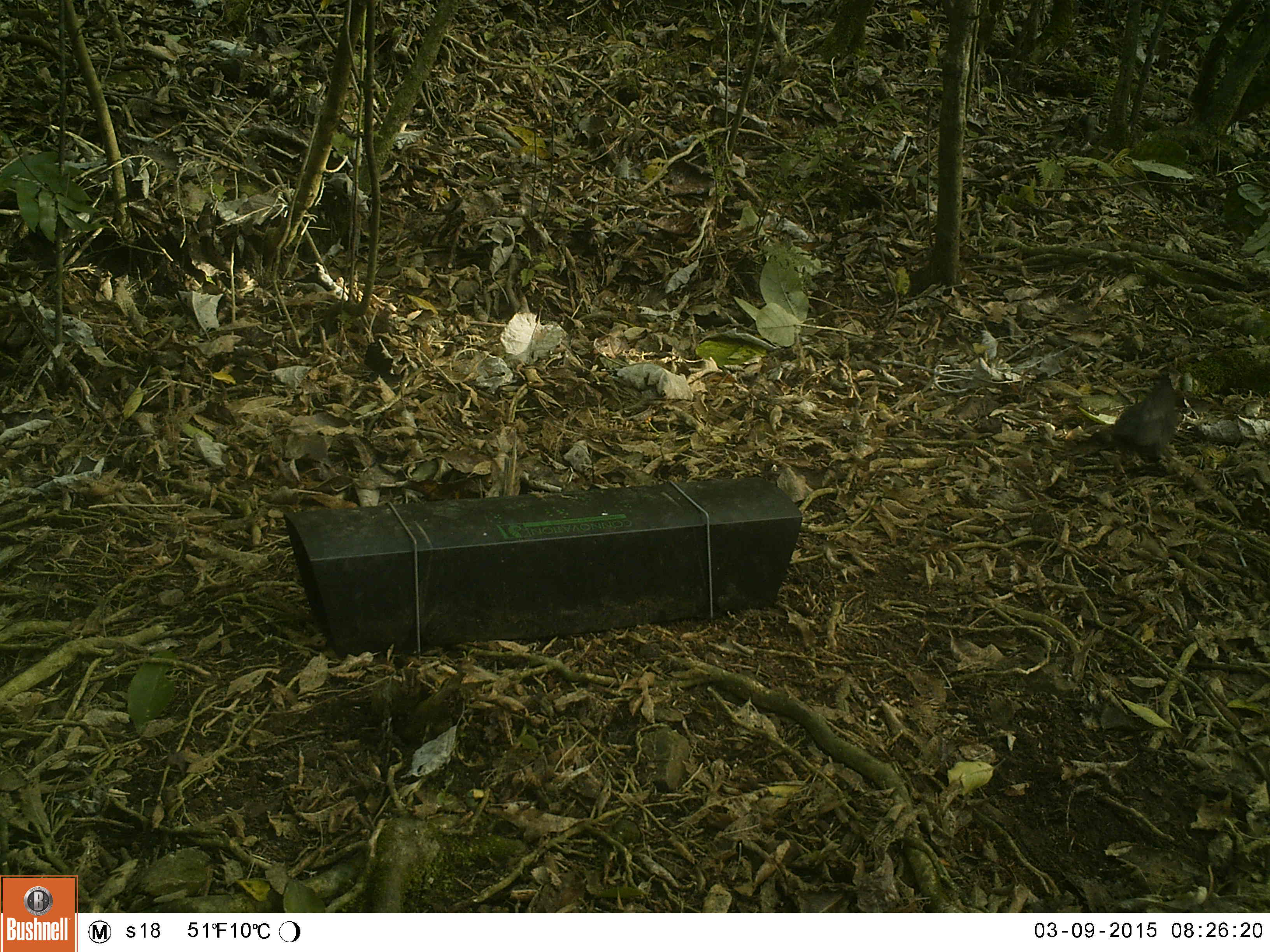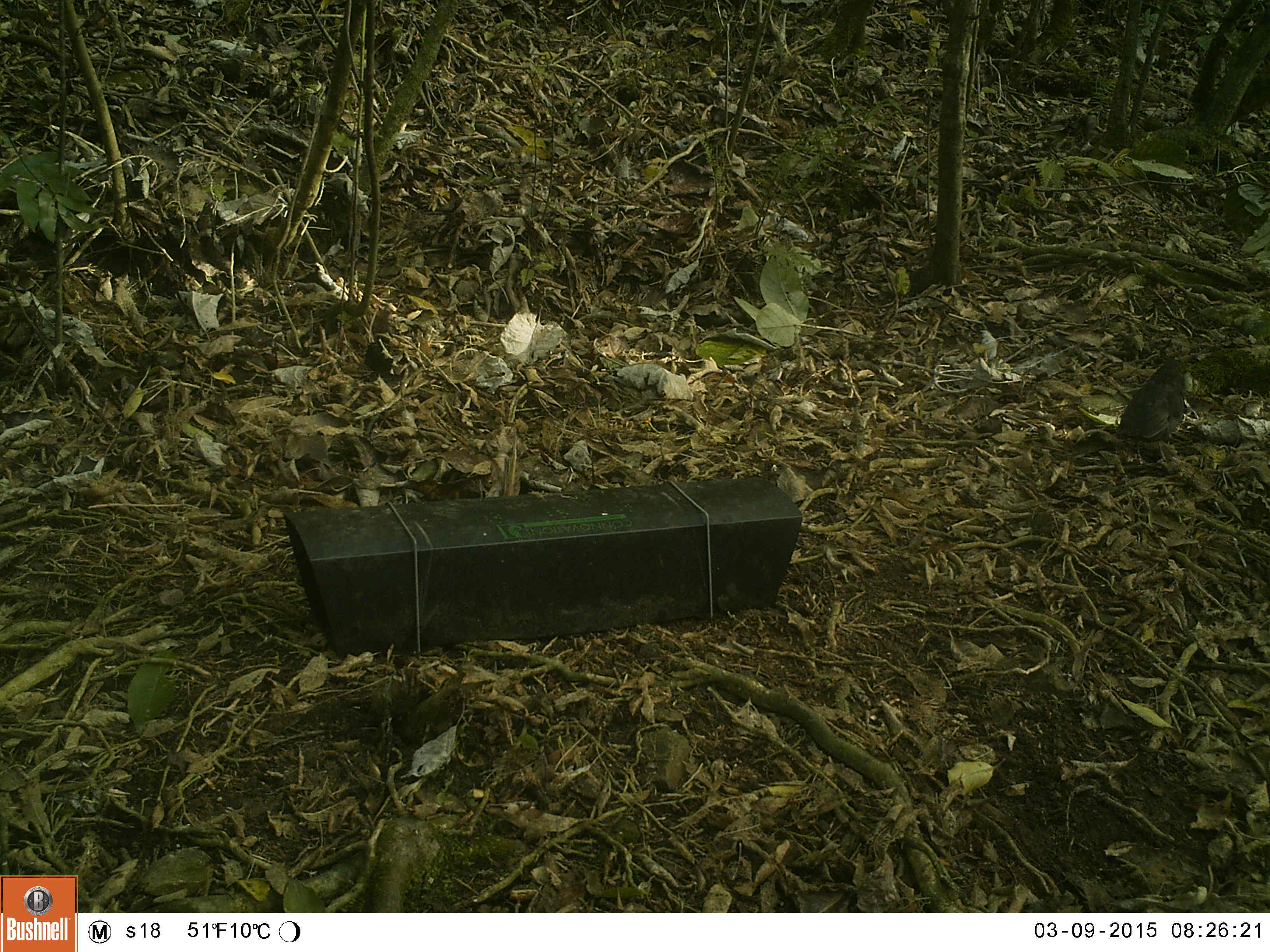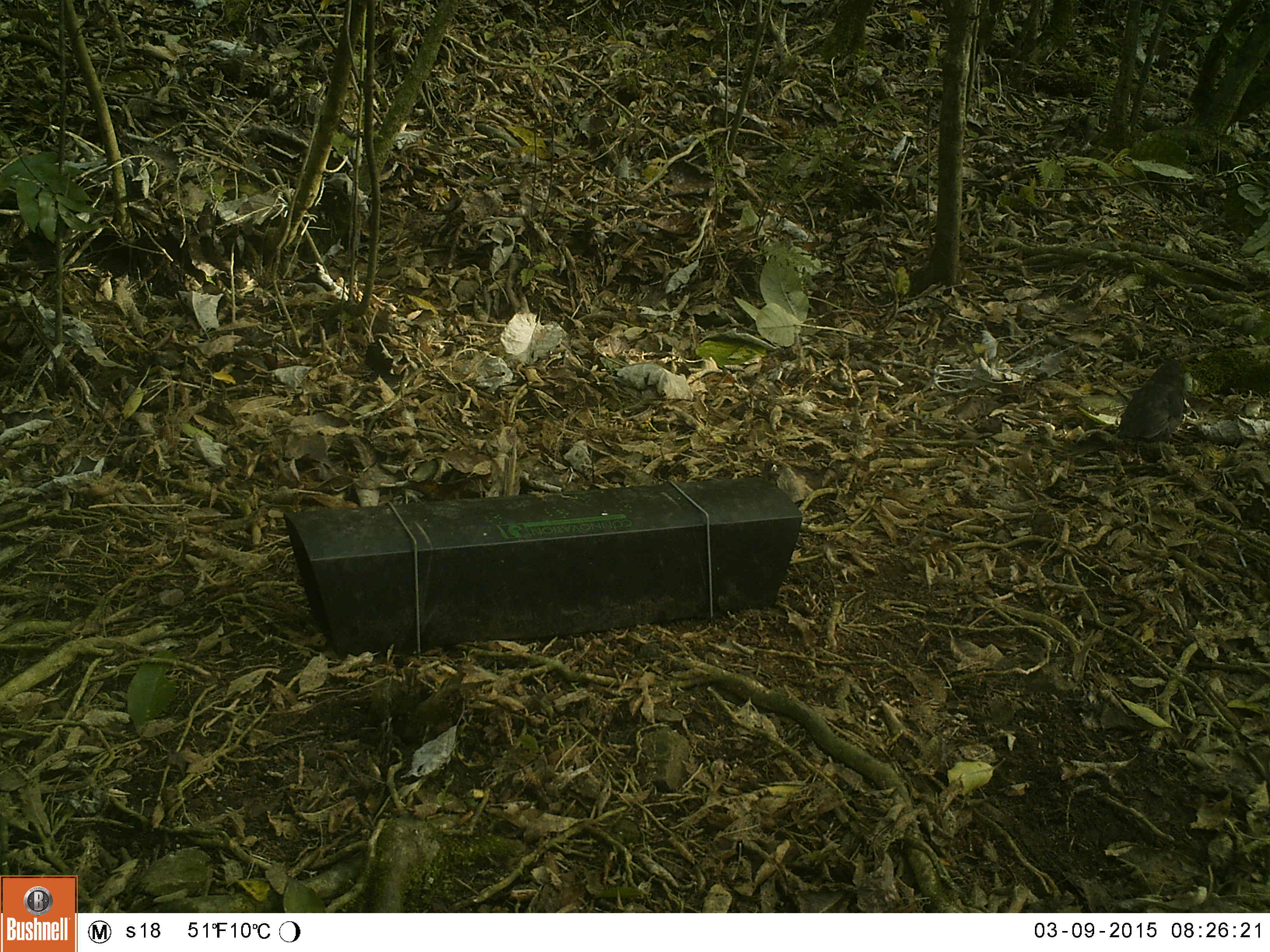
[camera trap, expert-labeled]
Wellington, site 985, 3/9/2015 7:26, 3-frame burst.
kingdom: Animalia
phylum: Chordata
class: Aves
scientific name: Aves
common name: bird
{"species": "bird (Aves)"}